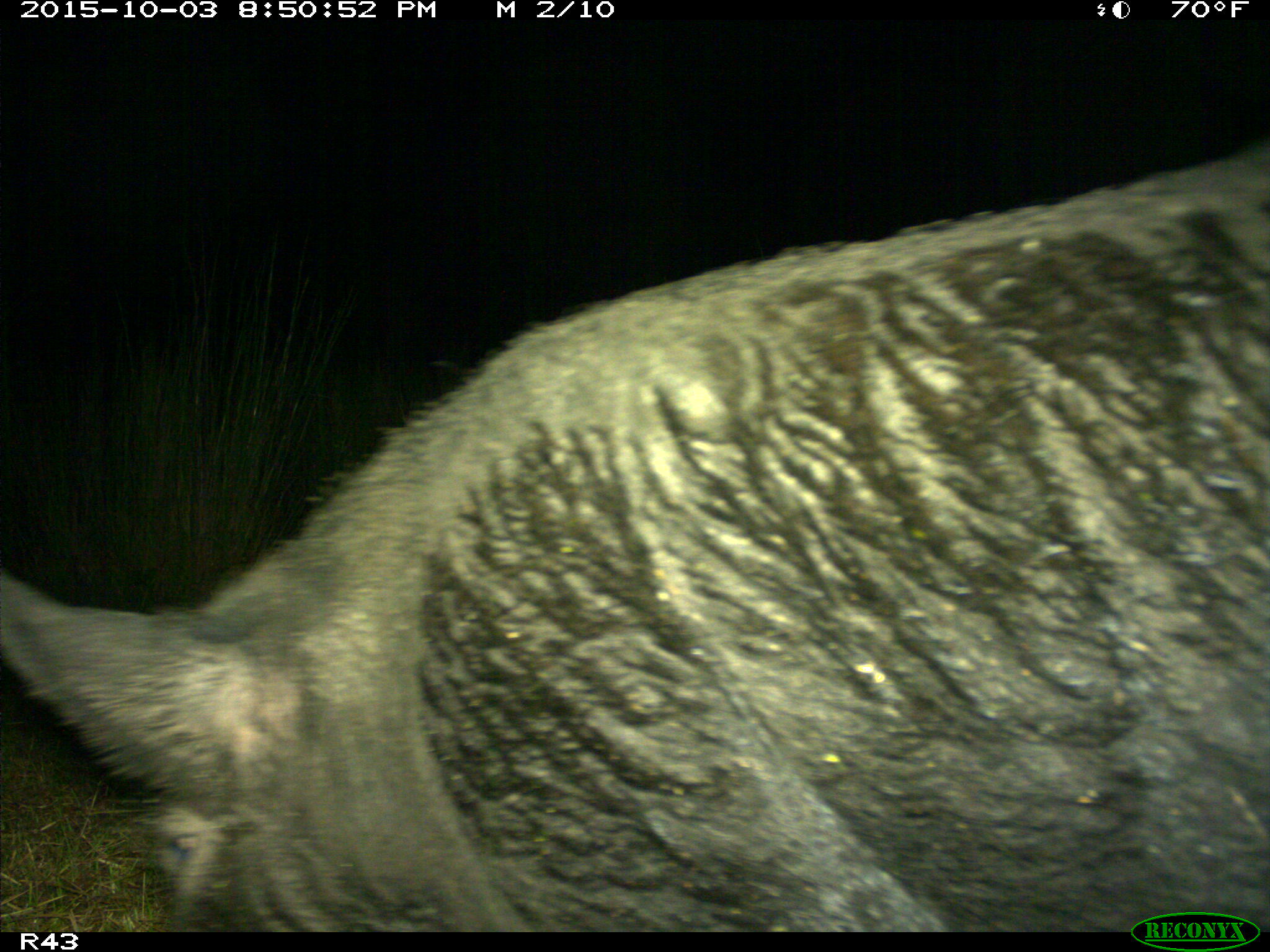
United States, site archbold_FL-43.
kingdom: Animalia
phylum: Chordata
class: Mammalia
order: Artiodactyla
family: Suidae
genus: Sus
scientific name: Sus scrofa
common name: wild boar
Sus scrofa (wild boar).